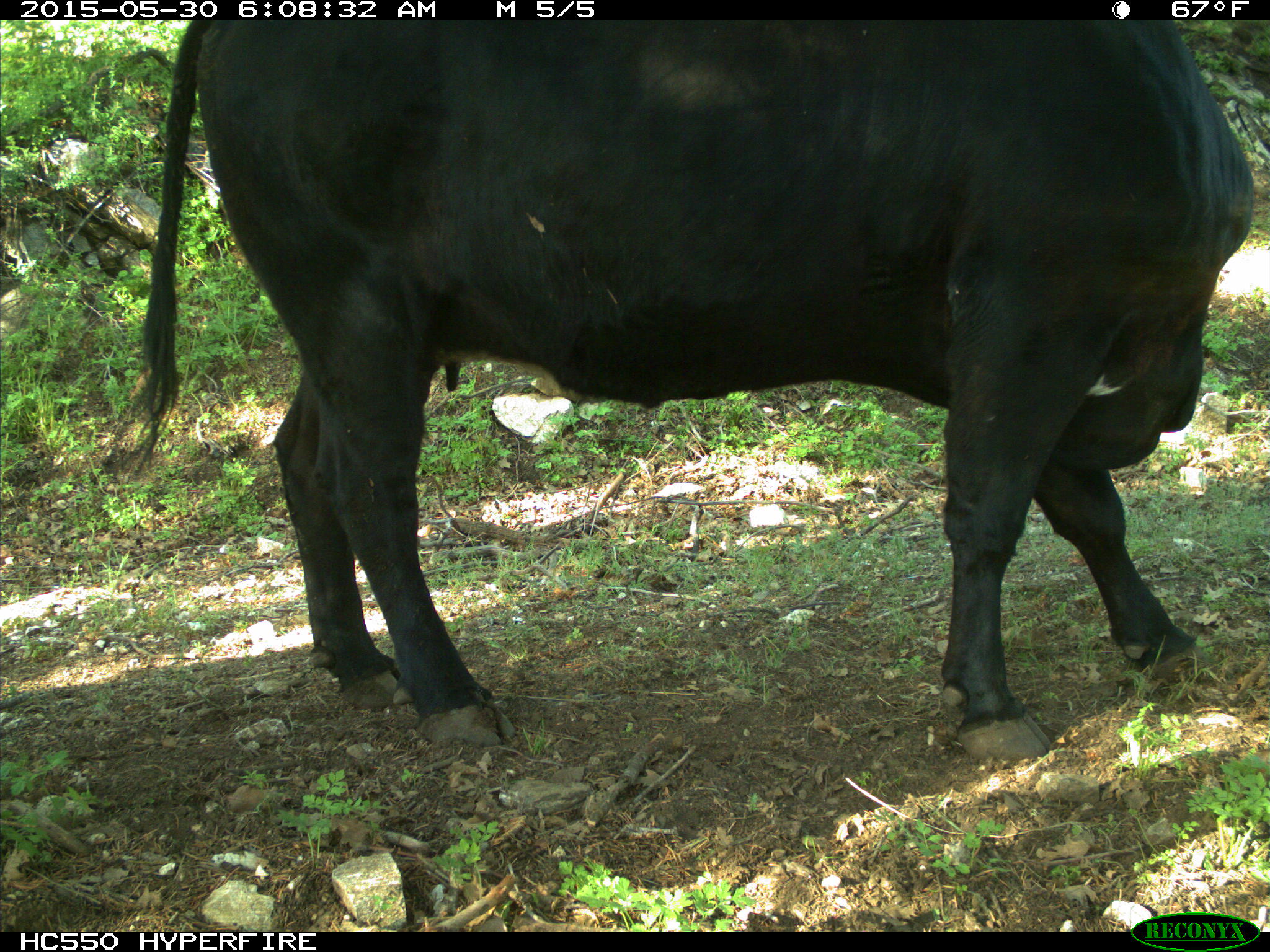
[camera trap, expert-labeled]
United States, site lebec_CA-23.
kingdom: Animalia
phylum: Chordata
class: Mammalia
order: Artiodactyla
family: Bovidae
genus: Bos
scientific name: Bos taurus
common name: domestic cow